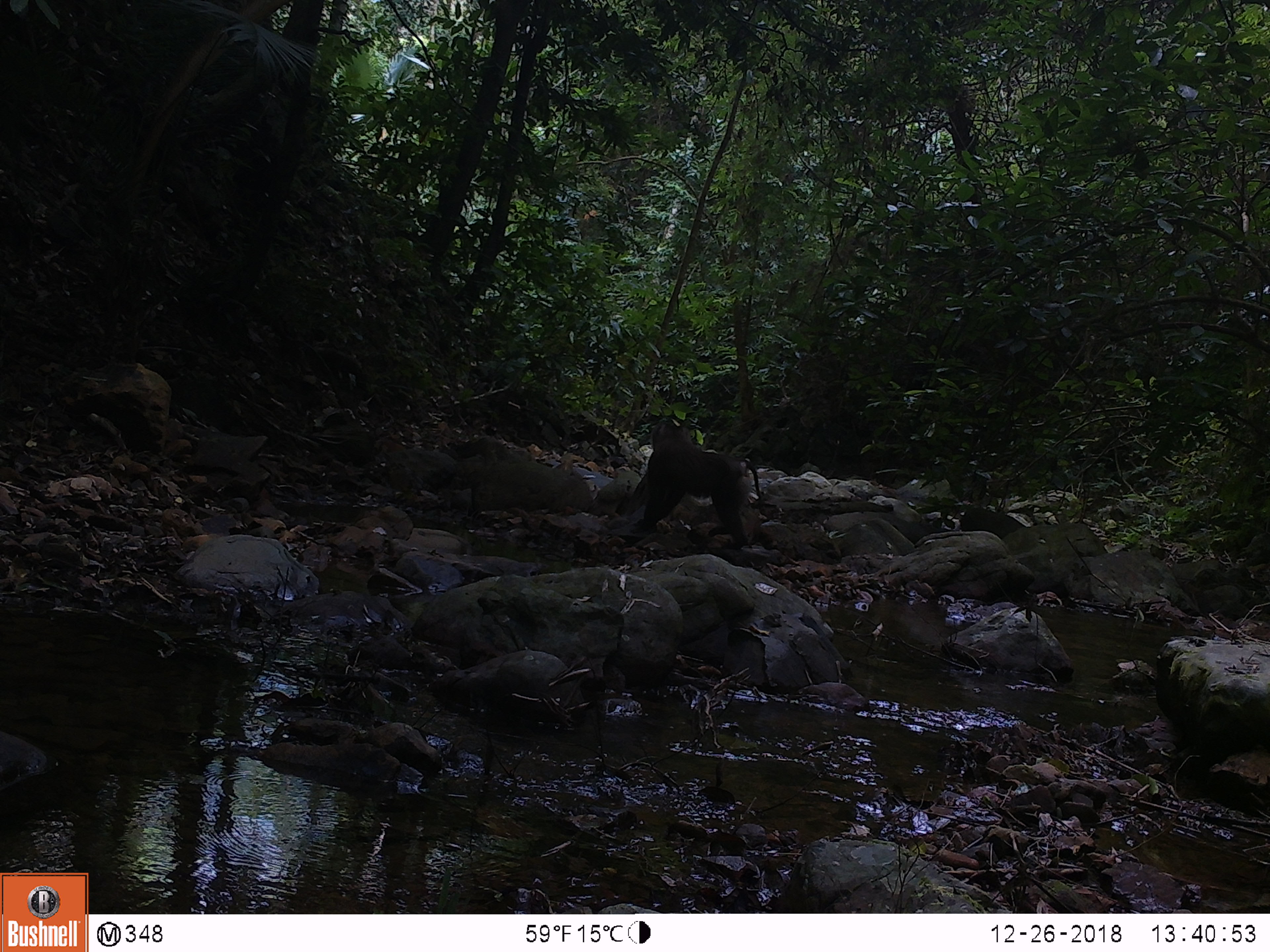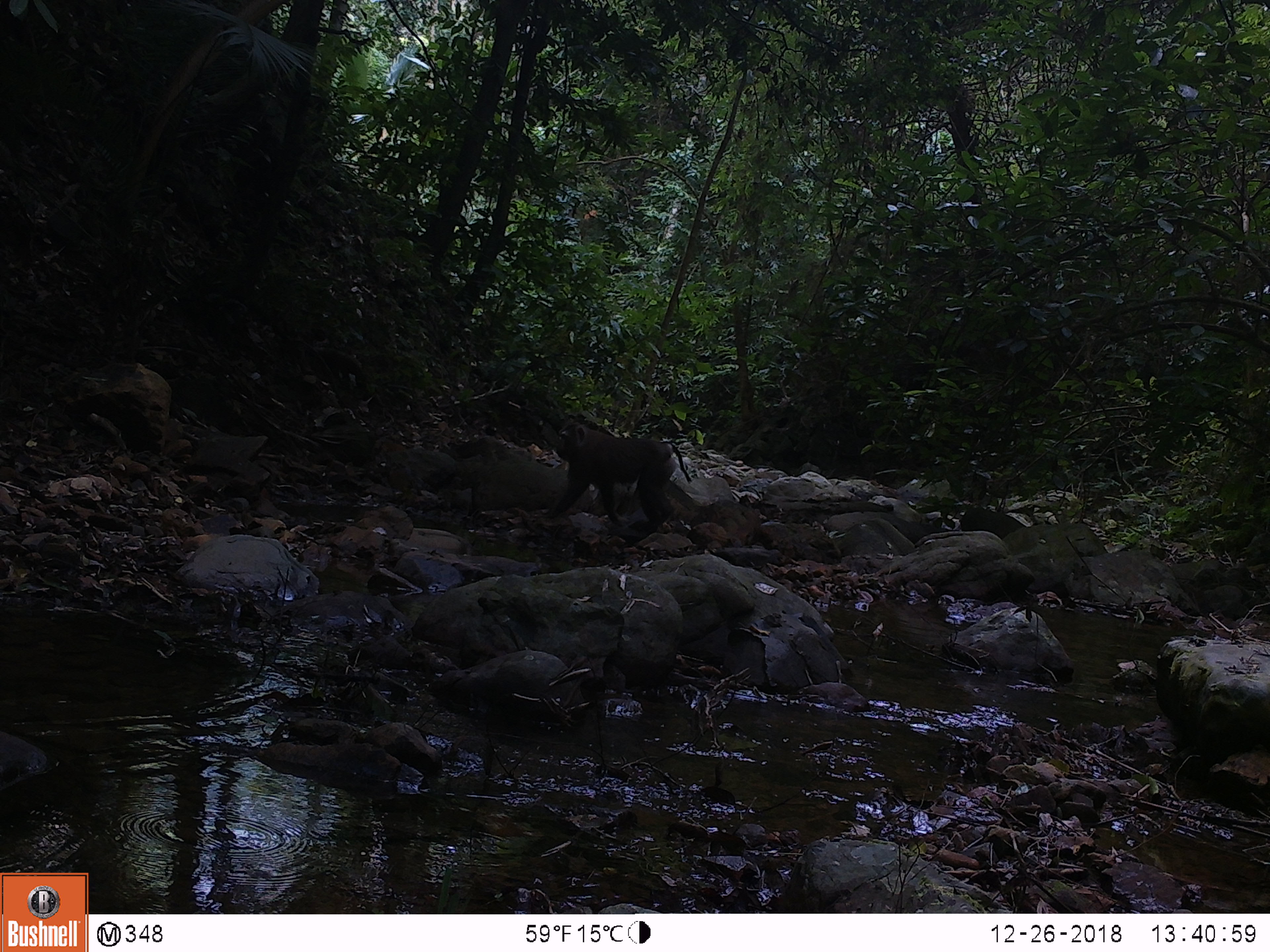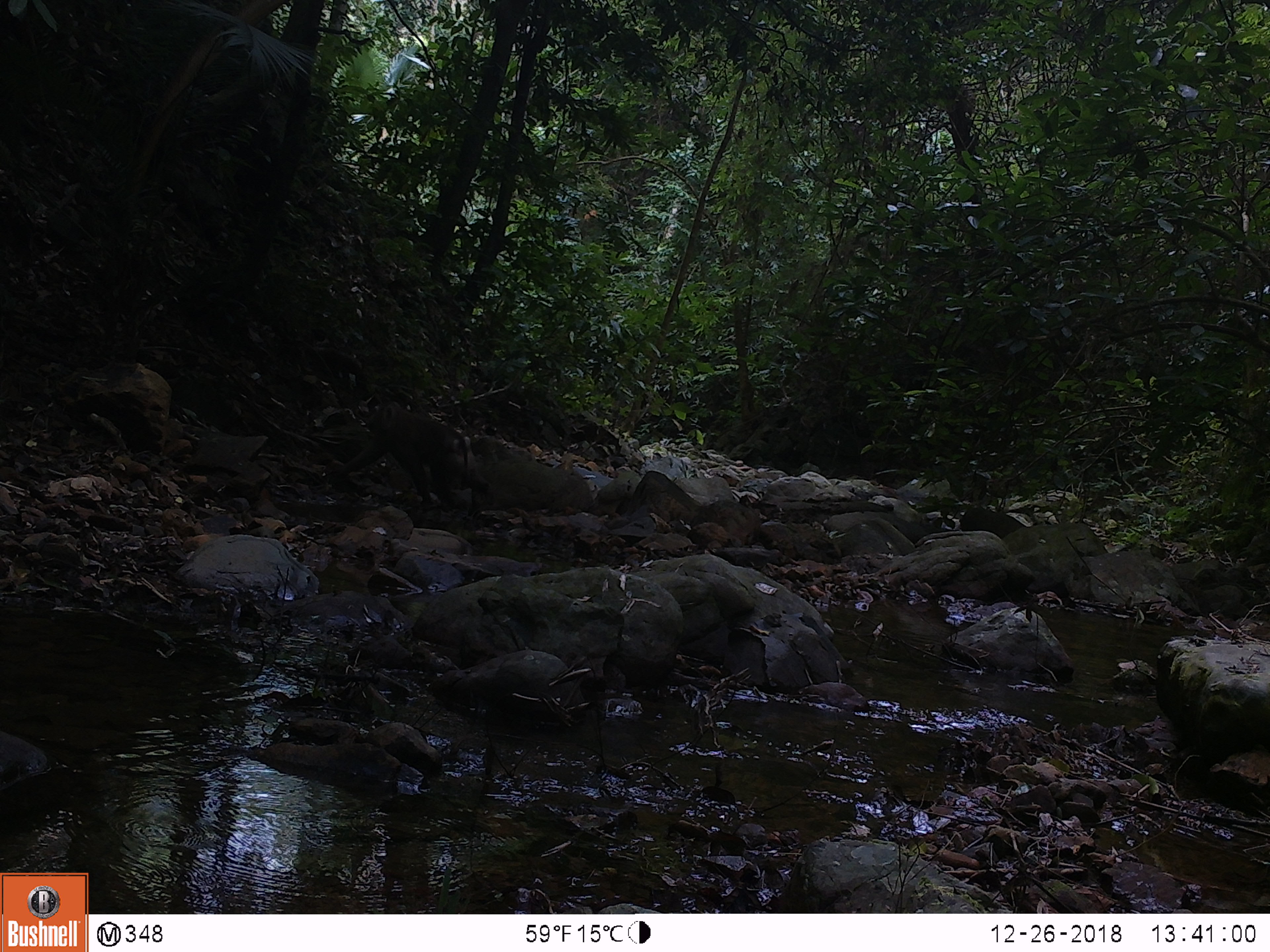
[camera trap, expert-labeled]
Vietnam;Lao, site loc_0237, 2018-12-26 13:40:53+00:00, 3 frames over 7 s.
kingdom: Animalia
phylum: Chordata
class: Mammalia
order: Primates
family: Cercopithecidae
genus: Macaca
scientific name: Macaca nemestrina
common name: pig-tailed macaque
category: pig tailed macaque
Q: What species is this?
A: Pig tailed macaque (pig-tailed macaque) (Macaca nemestrina).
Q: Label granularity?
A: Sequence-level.